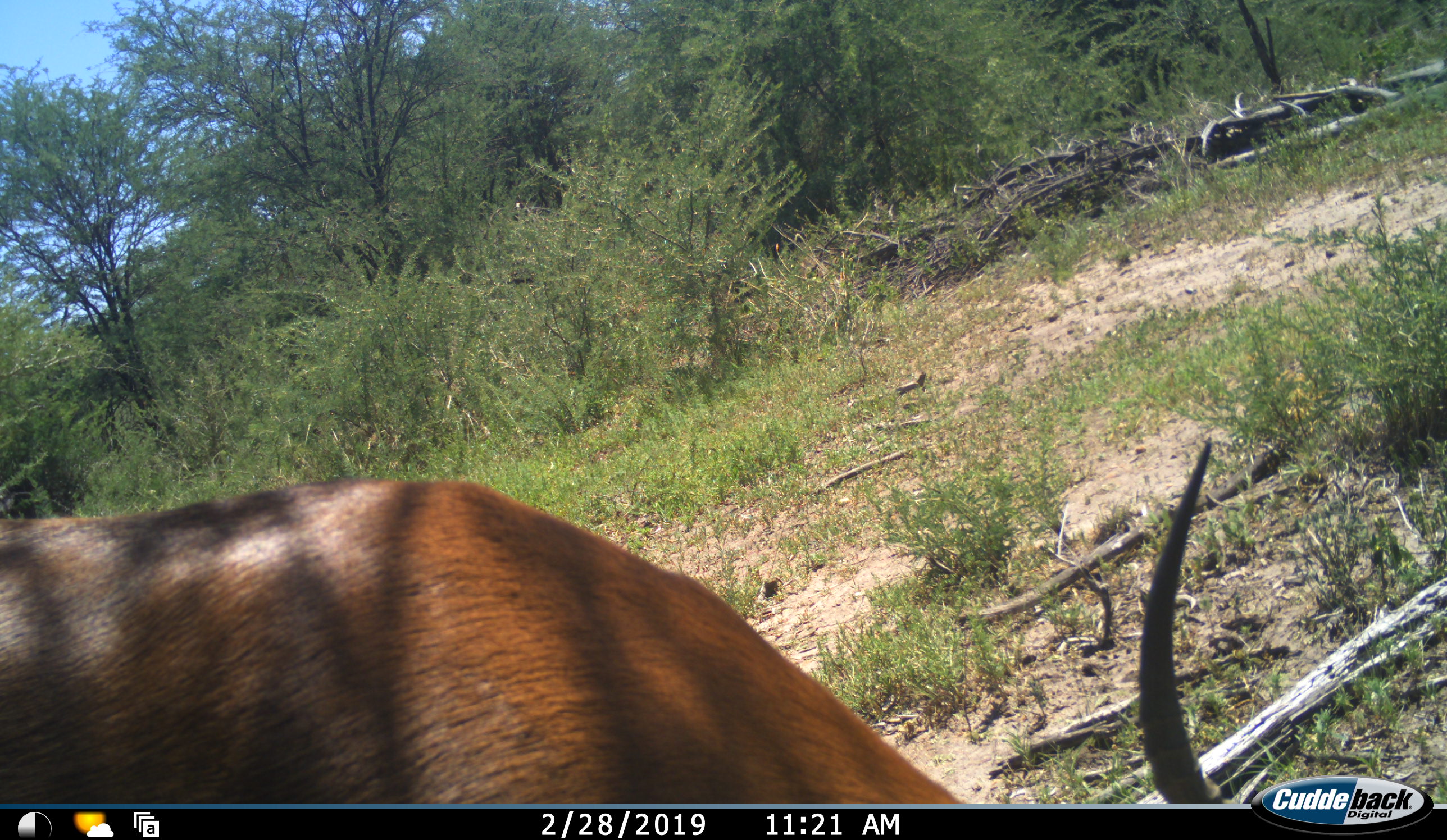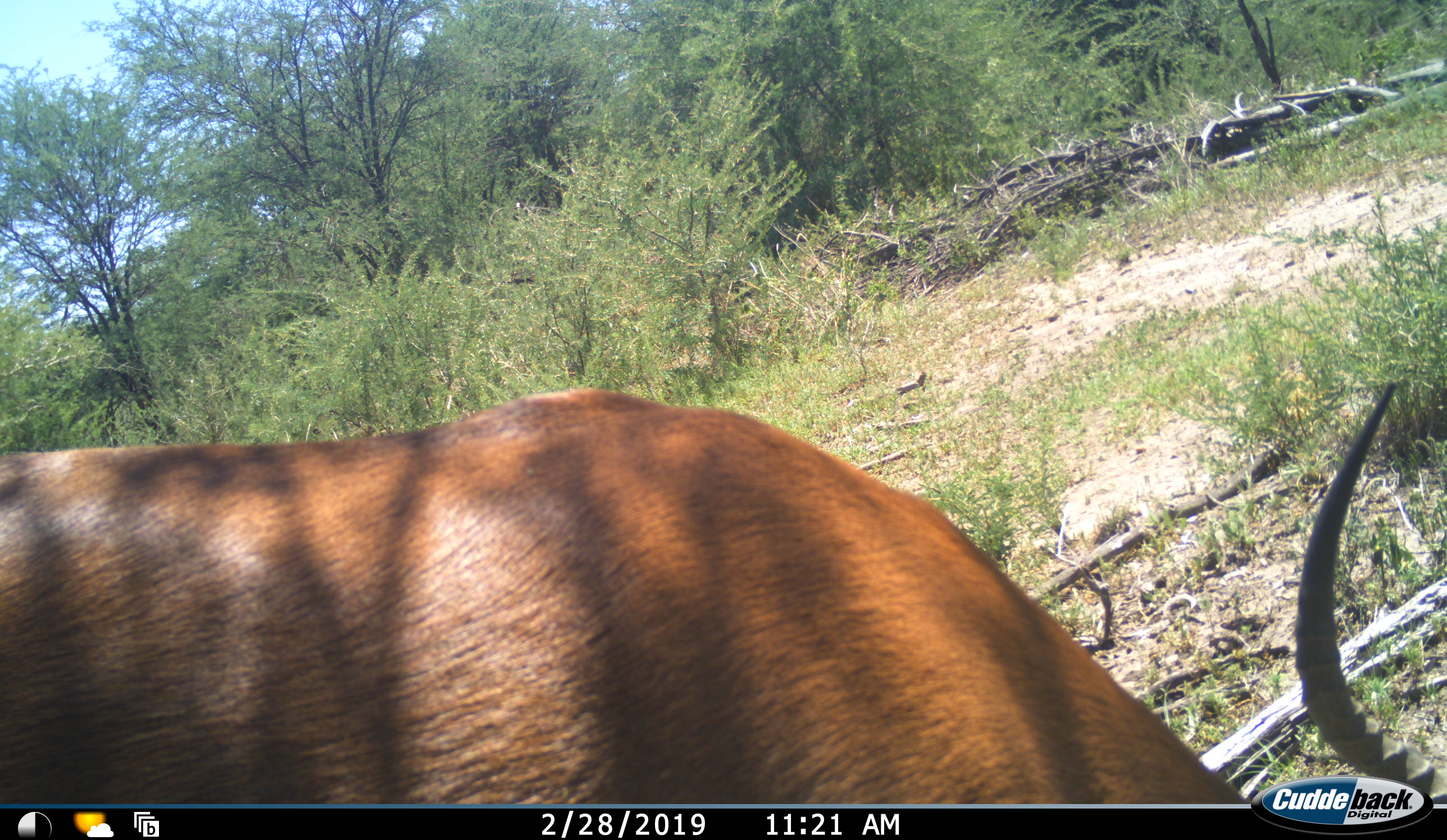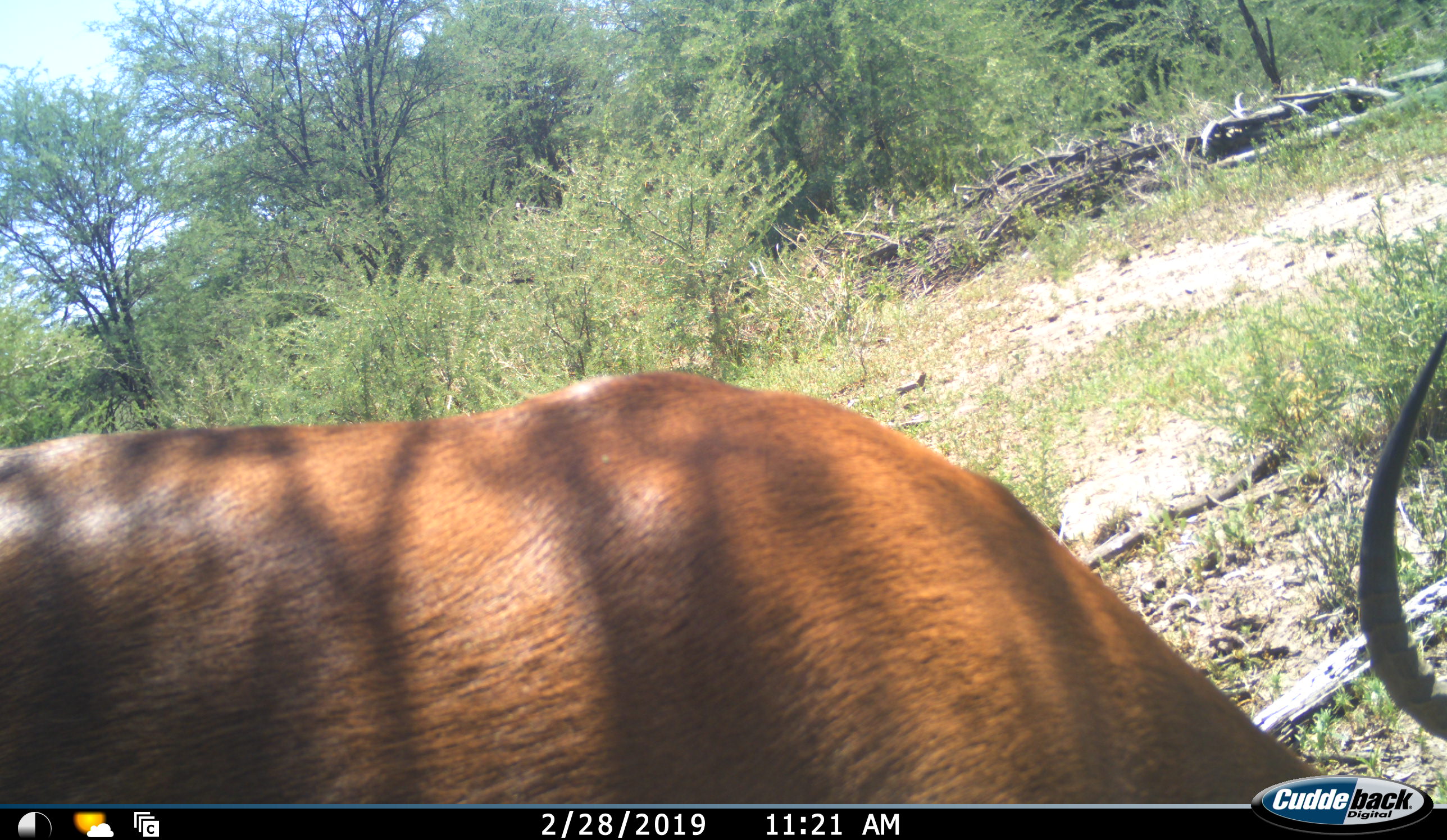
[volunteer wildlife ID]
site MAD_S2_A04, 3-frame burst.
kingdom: Animalia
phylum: Chordata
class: Mammalia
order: Artiodactyla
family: Bovidae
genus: Aepyceros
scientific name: Aepyceros melampus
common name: impala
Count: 1.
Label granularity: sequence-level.